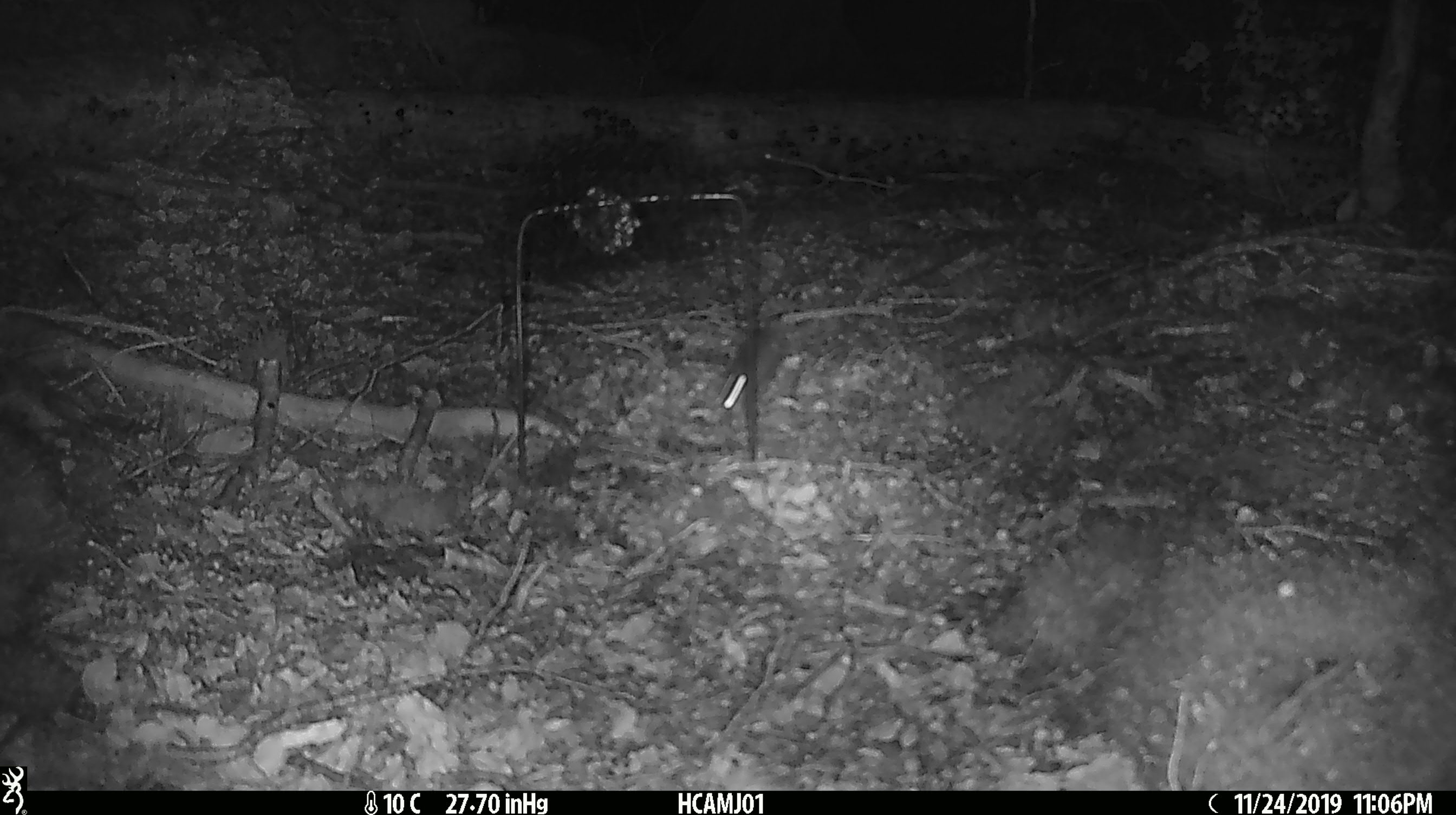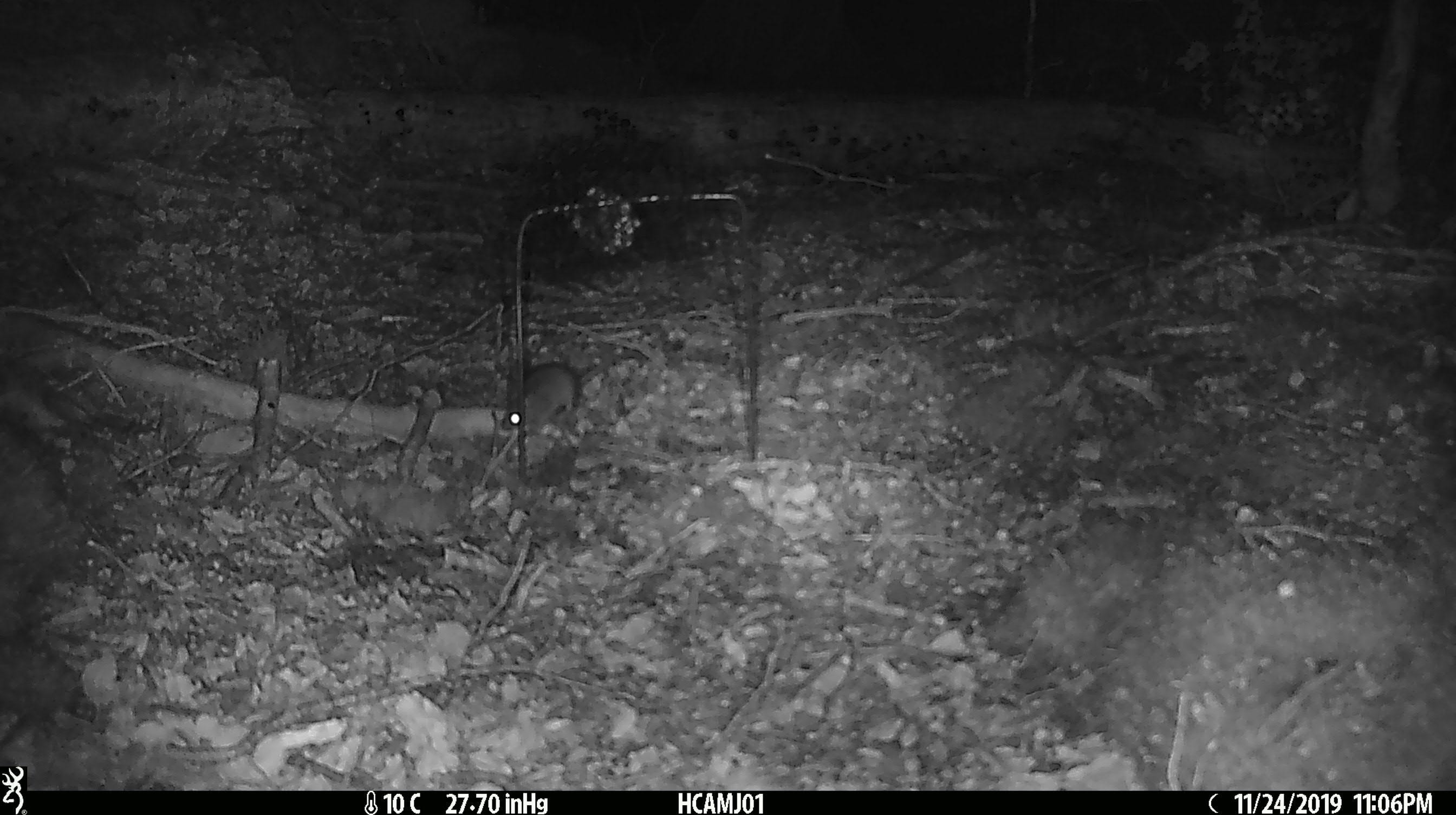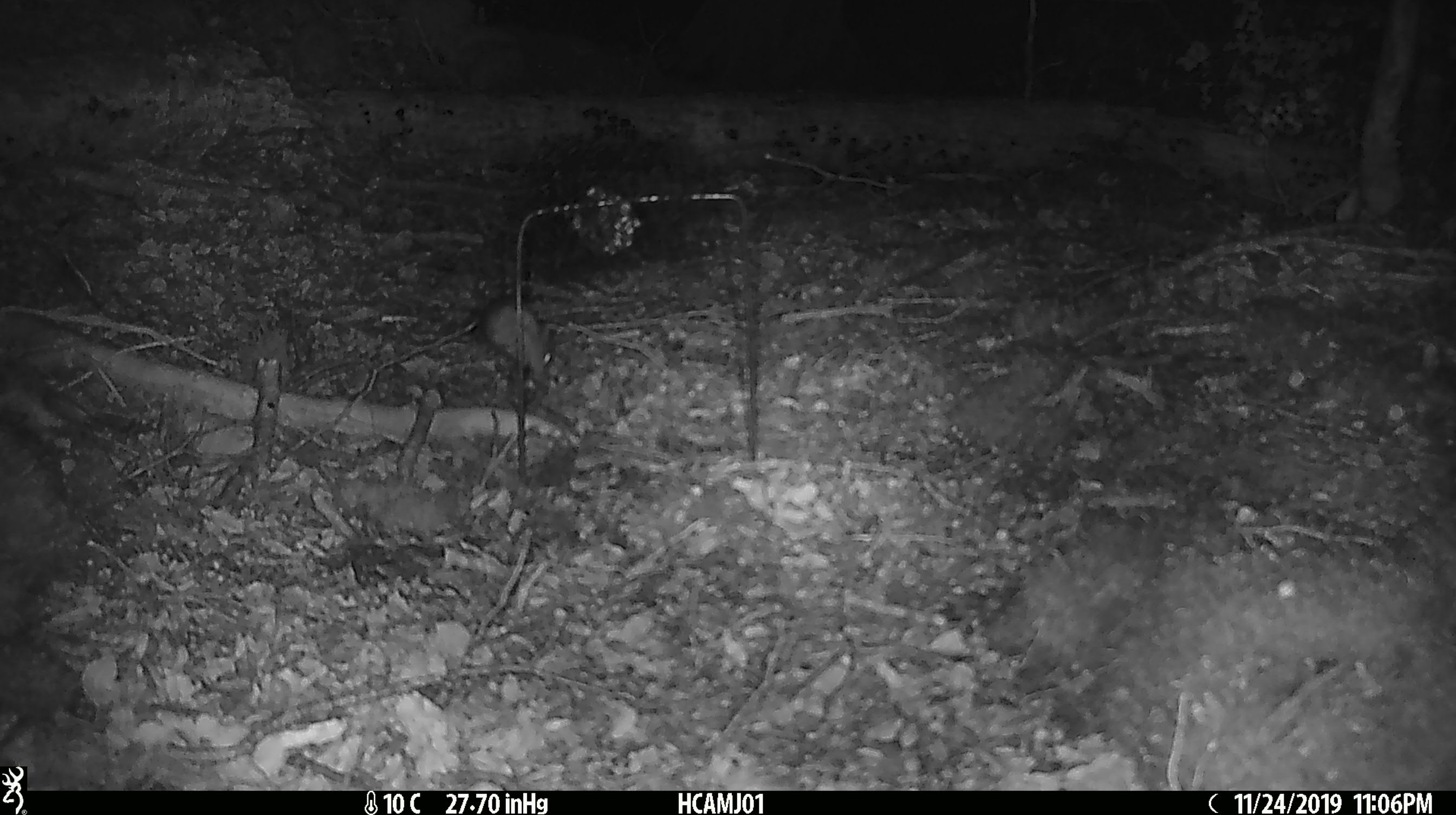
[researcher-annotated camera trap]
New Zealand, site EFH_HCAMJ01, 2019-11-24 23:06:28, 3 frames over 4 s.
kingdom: Animalia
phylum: Chordata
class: Mammalia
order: Rodentia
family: Muridae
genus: Mus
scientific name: Mus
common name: mouse